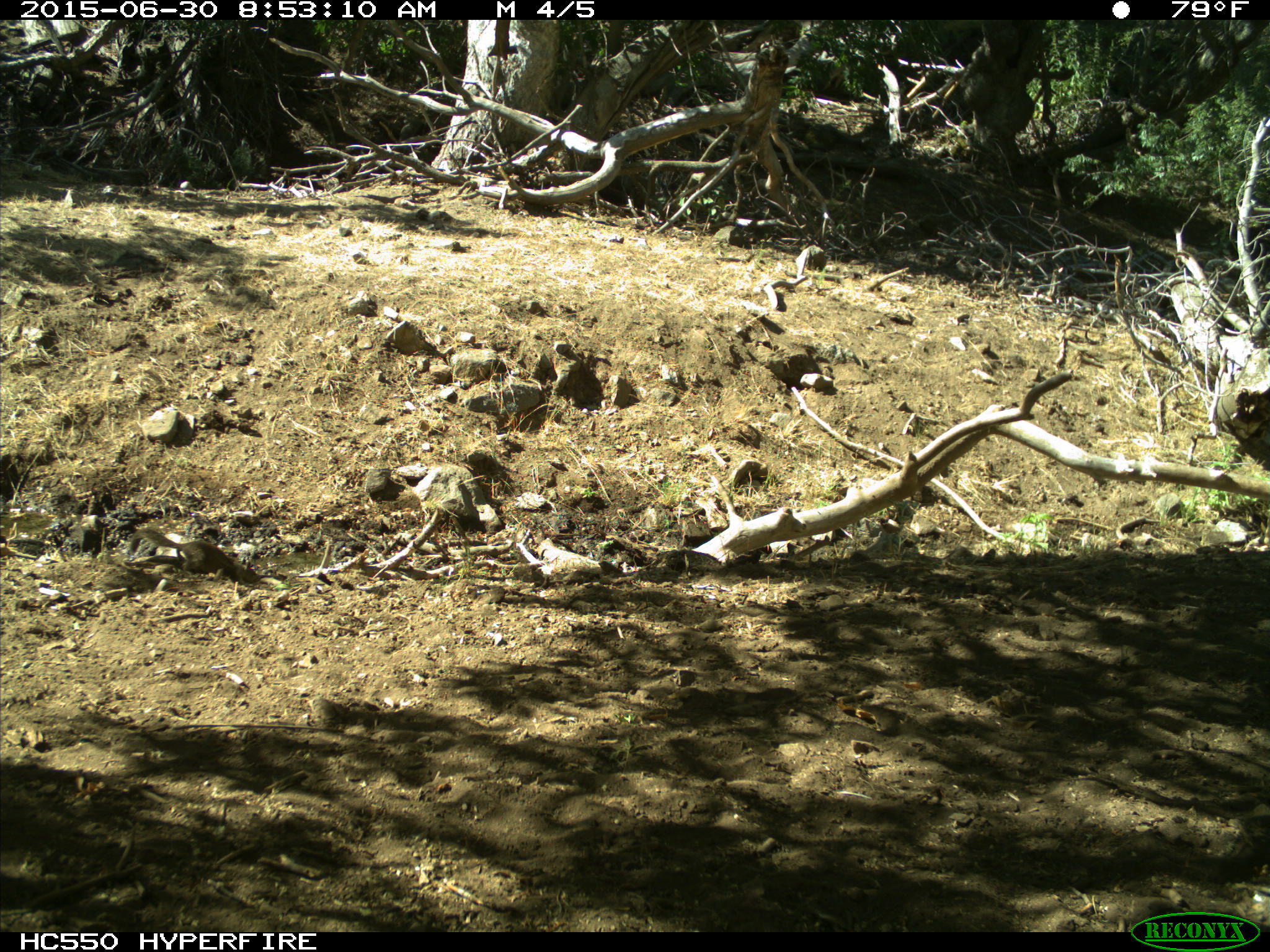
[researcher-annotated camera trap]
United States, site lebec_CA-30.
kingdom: Animalia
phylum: Chordata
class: Mammalia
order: Rodentia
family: Sciuridae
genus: Otospermophilus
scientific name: Otospermophilus beecheyi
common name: california ground squirrel